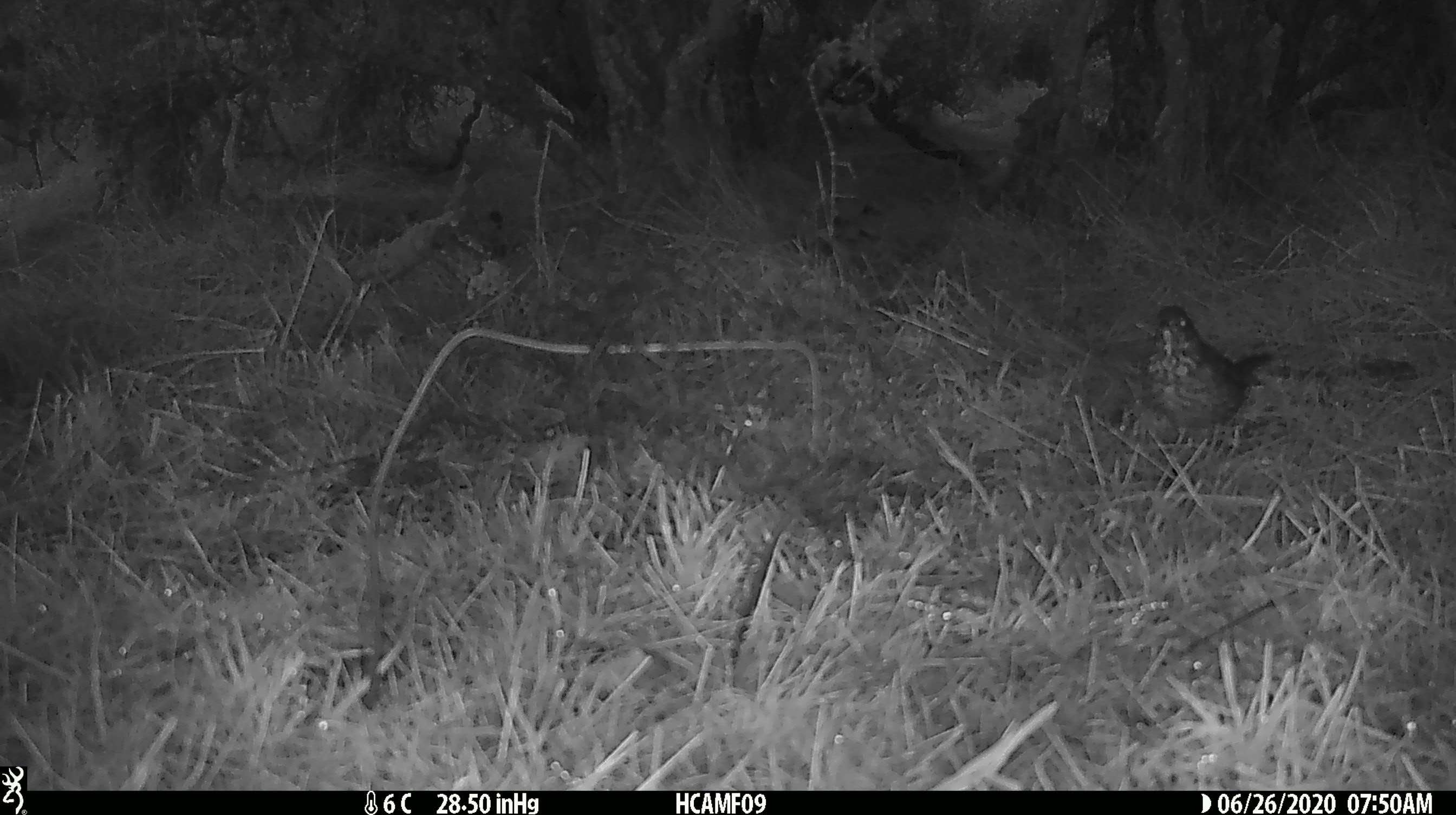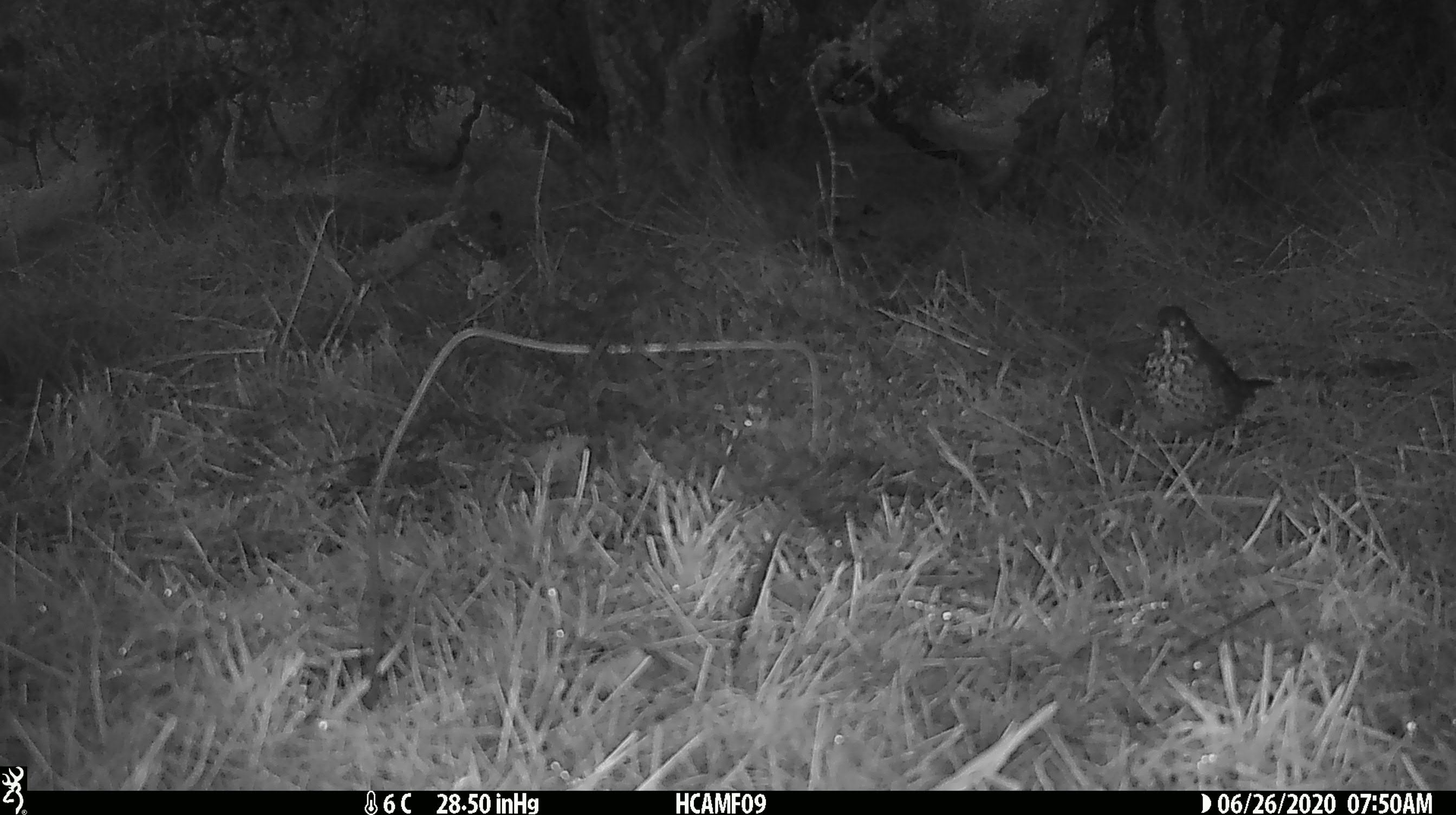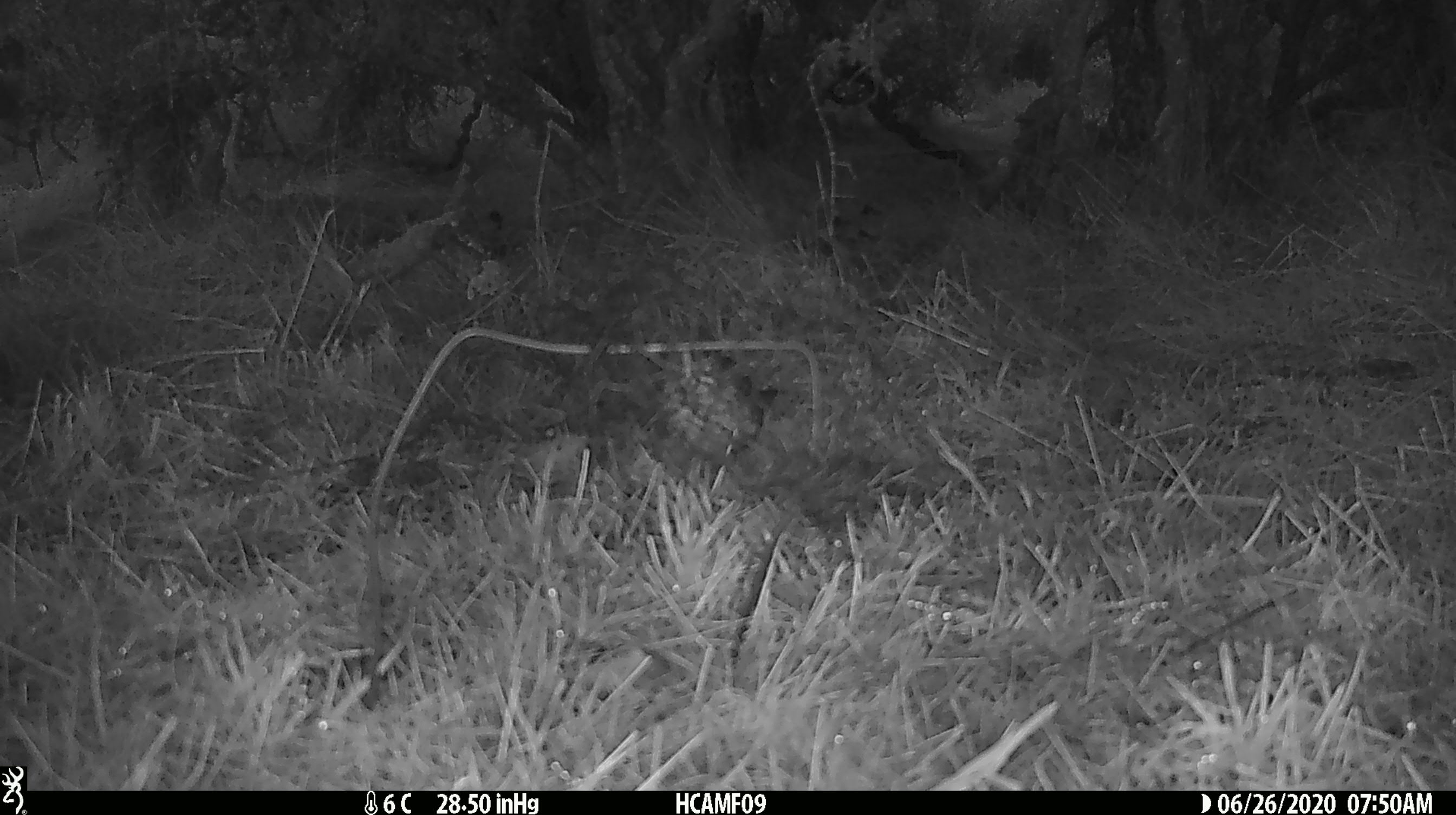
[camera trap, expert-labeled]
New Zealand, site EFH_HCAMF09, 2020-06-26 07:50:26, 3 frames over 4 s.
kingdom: Animalia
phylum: Chordata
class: Aves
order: Passeriformes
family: Turdidae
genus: Turdus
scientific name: Turdus philomelos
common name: song thrush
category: thrush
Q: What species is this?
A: Thrush (song thrush) (Turdus philomelos).